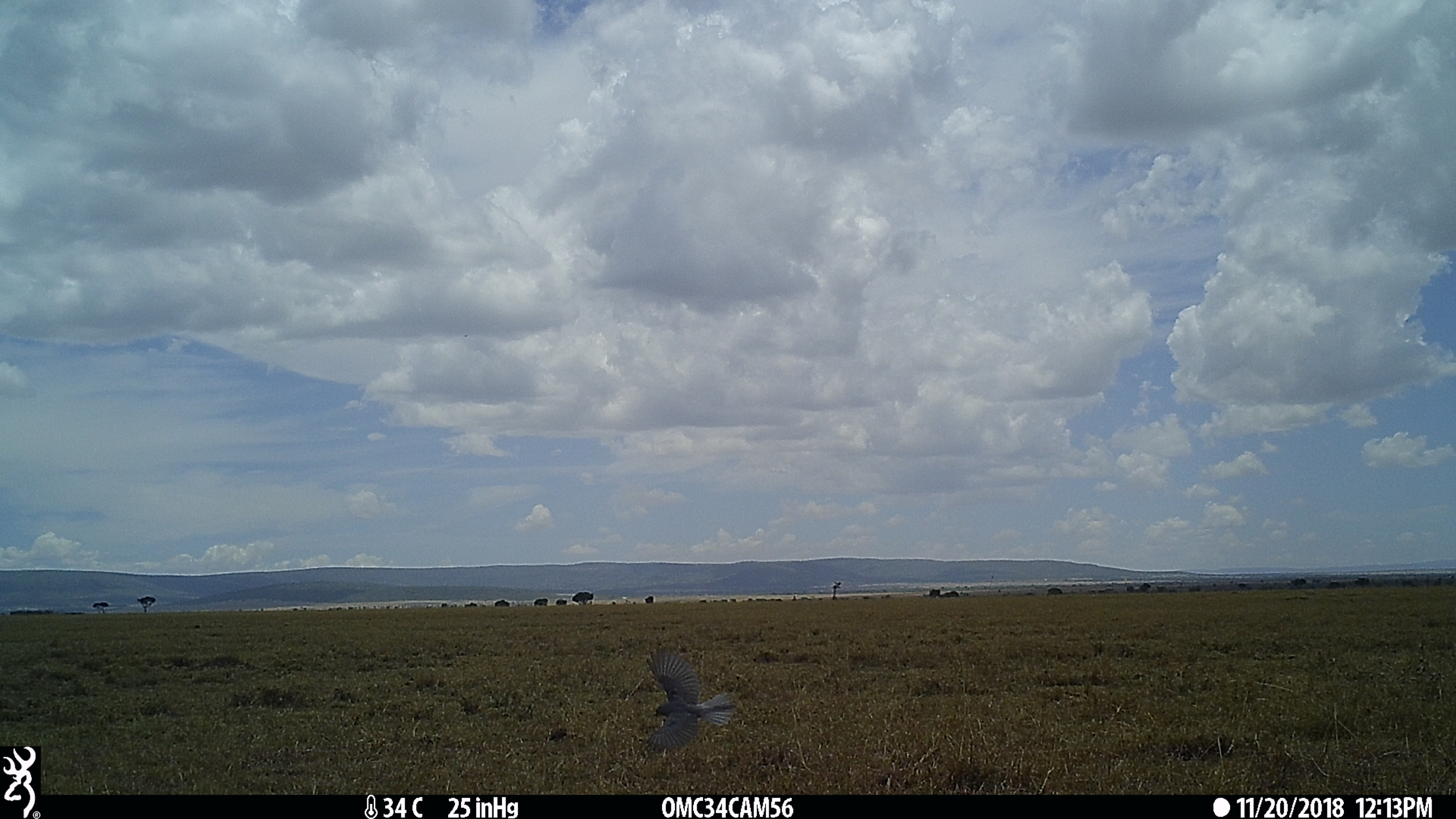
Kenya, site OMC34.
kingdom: Animalia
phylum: Chordata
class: Aves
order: Passeriformes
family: Muscicapidae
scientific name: Muscicapidae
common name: flycatcher